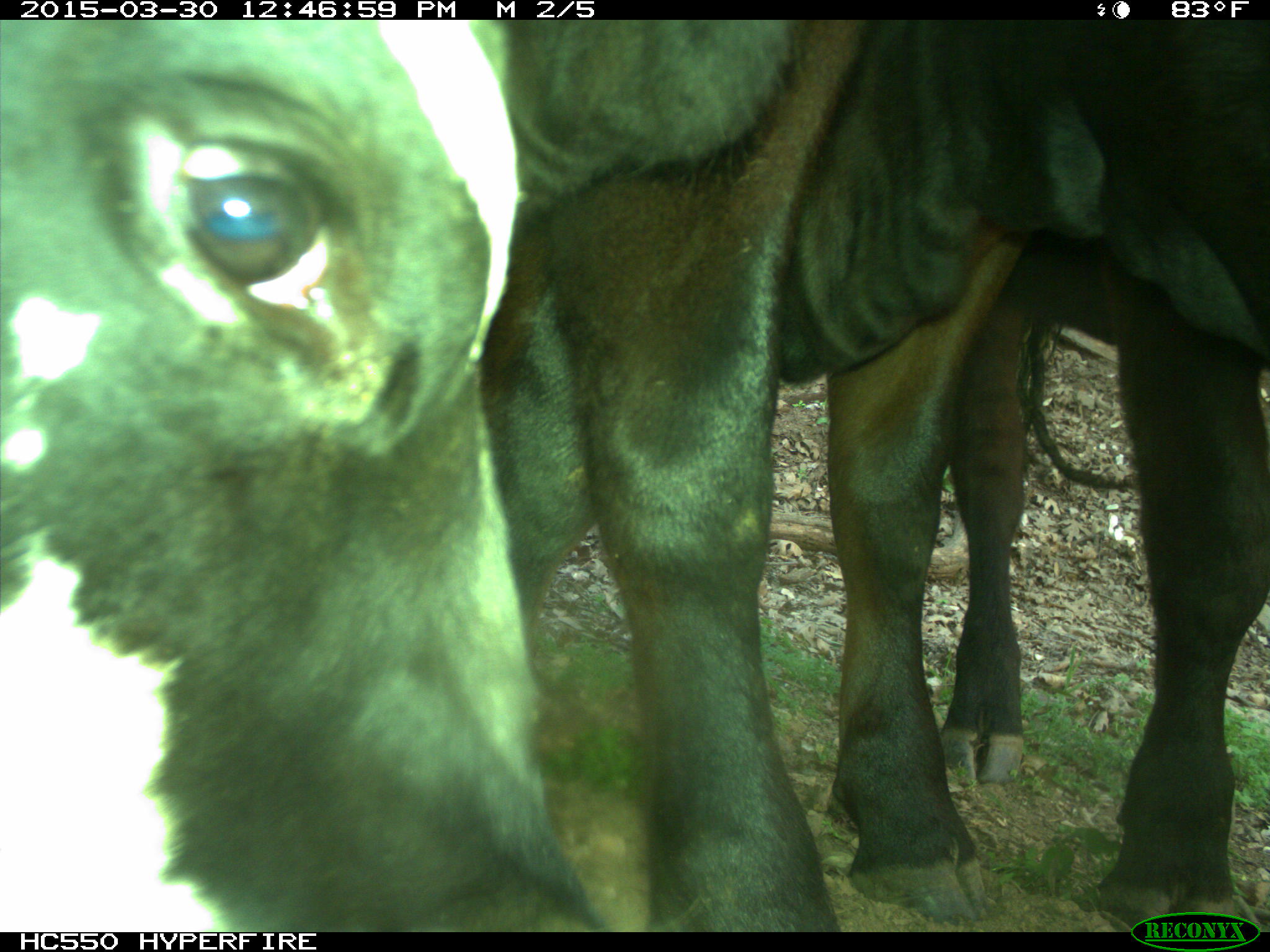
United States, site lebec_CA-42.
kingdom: Animalia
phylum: Chordata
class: Mammalia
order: Artiodactyla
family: Bovidae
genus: Bos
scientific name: Bos taurus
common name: domestic cow